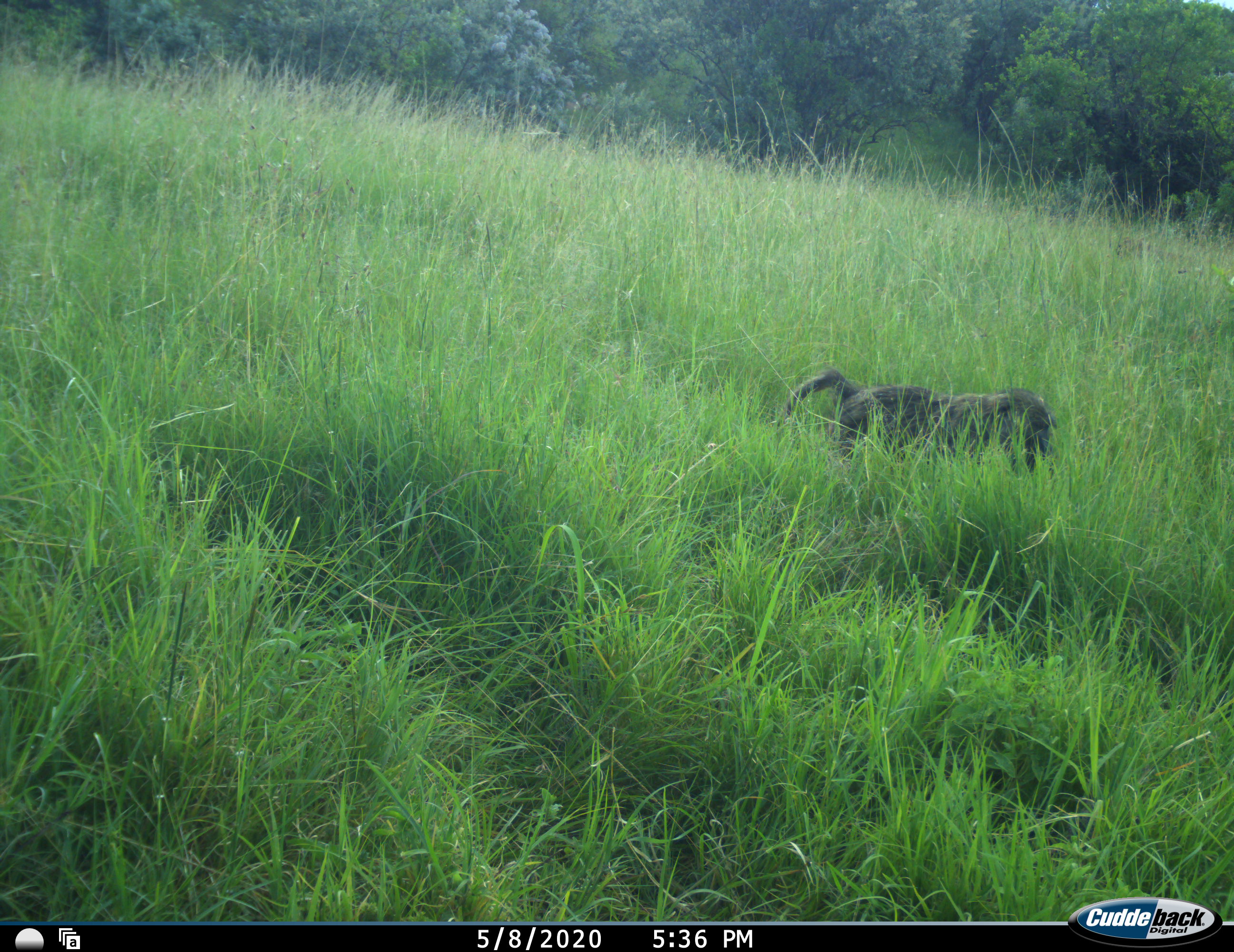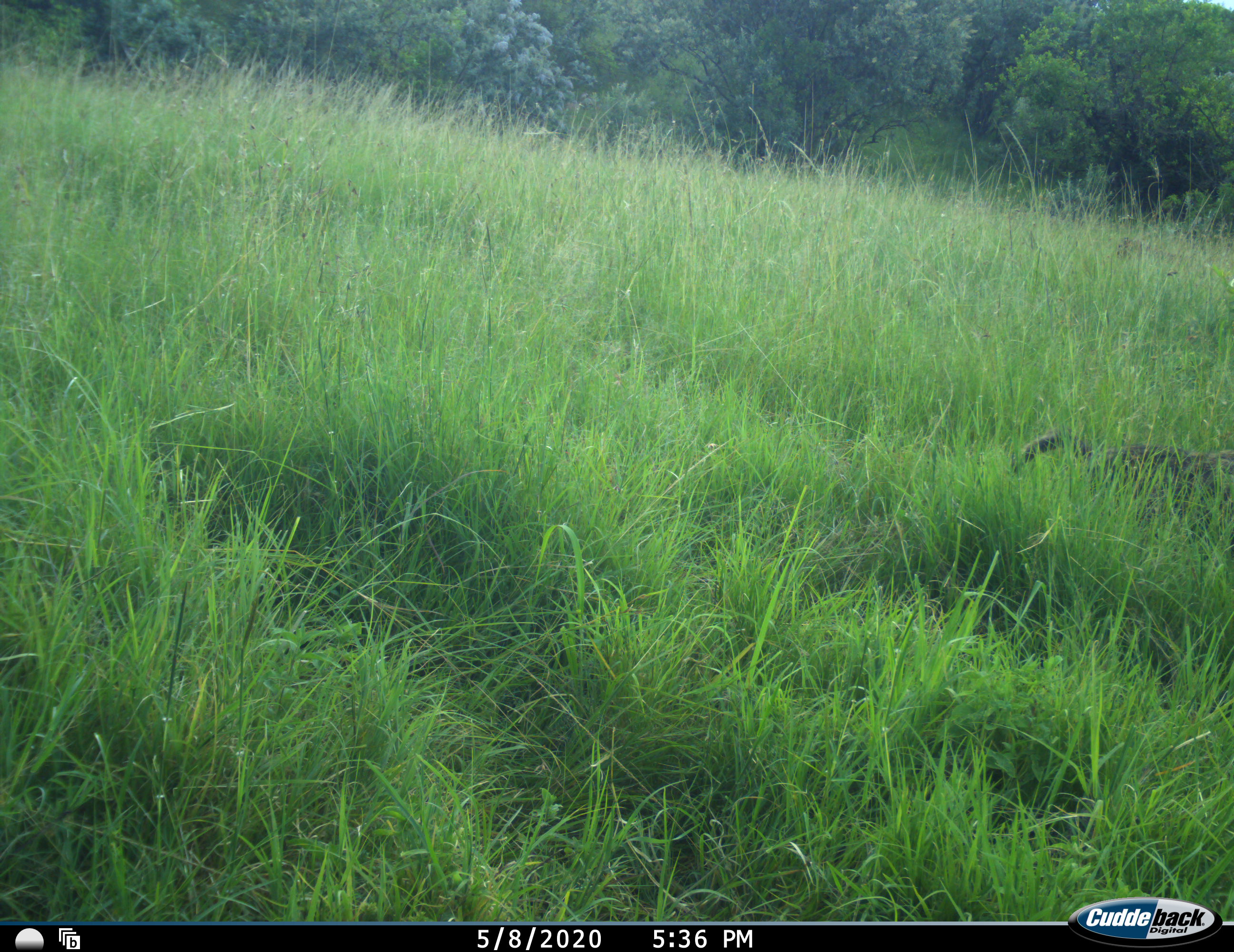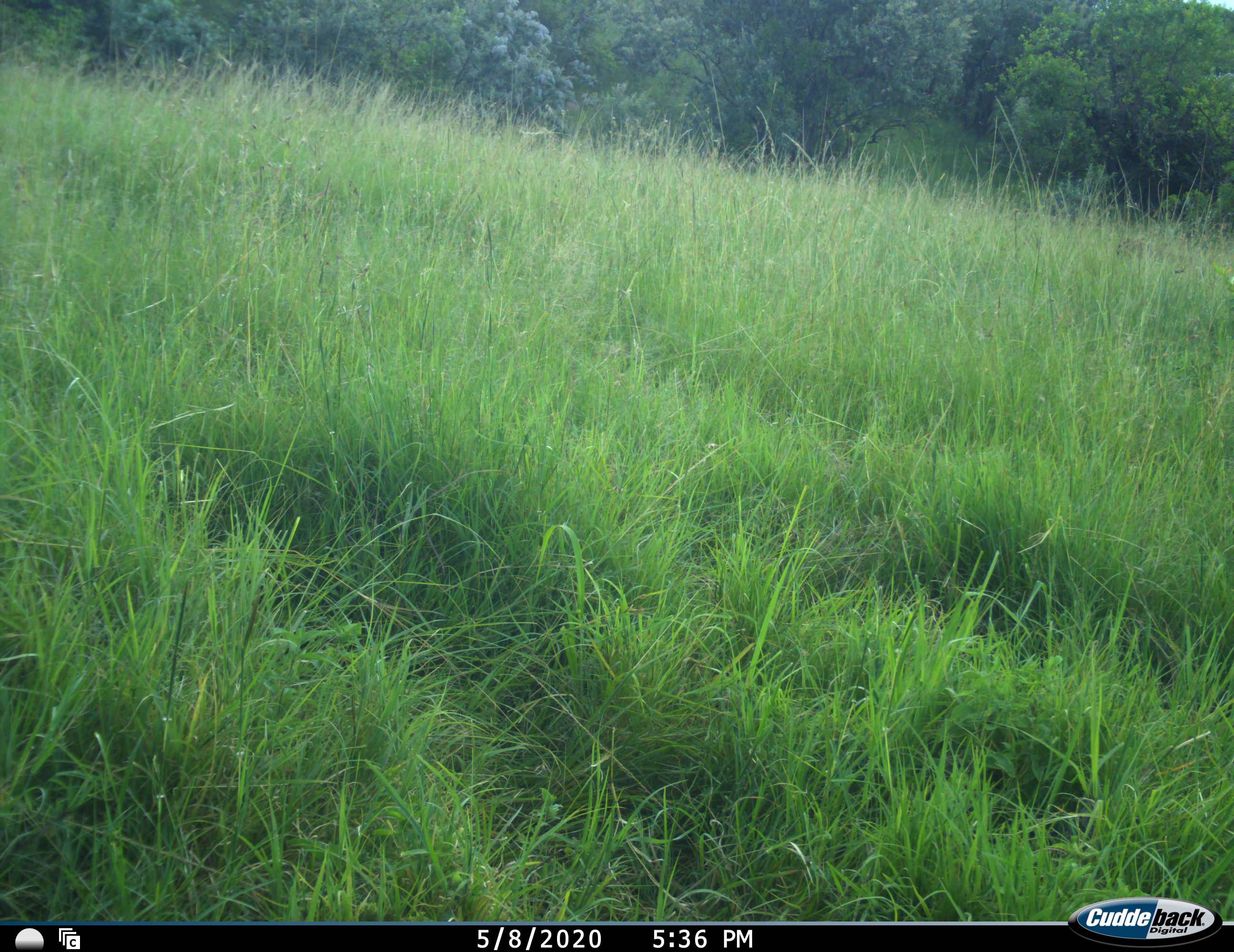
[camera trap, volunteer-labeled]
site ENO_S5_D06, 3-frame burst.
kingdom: Animalia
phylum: Chordata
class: Mammalia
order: Primates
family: Cercopithecidae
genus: Papio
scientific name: Papio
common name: baboon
Baboon (Papio), count 1. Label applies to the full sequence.